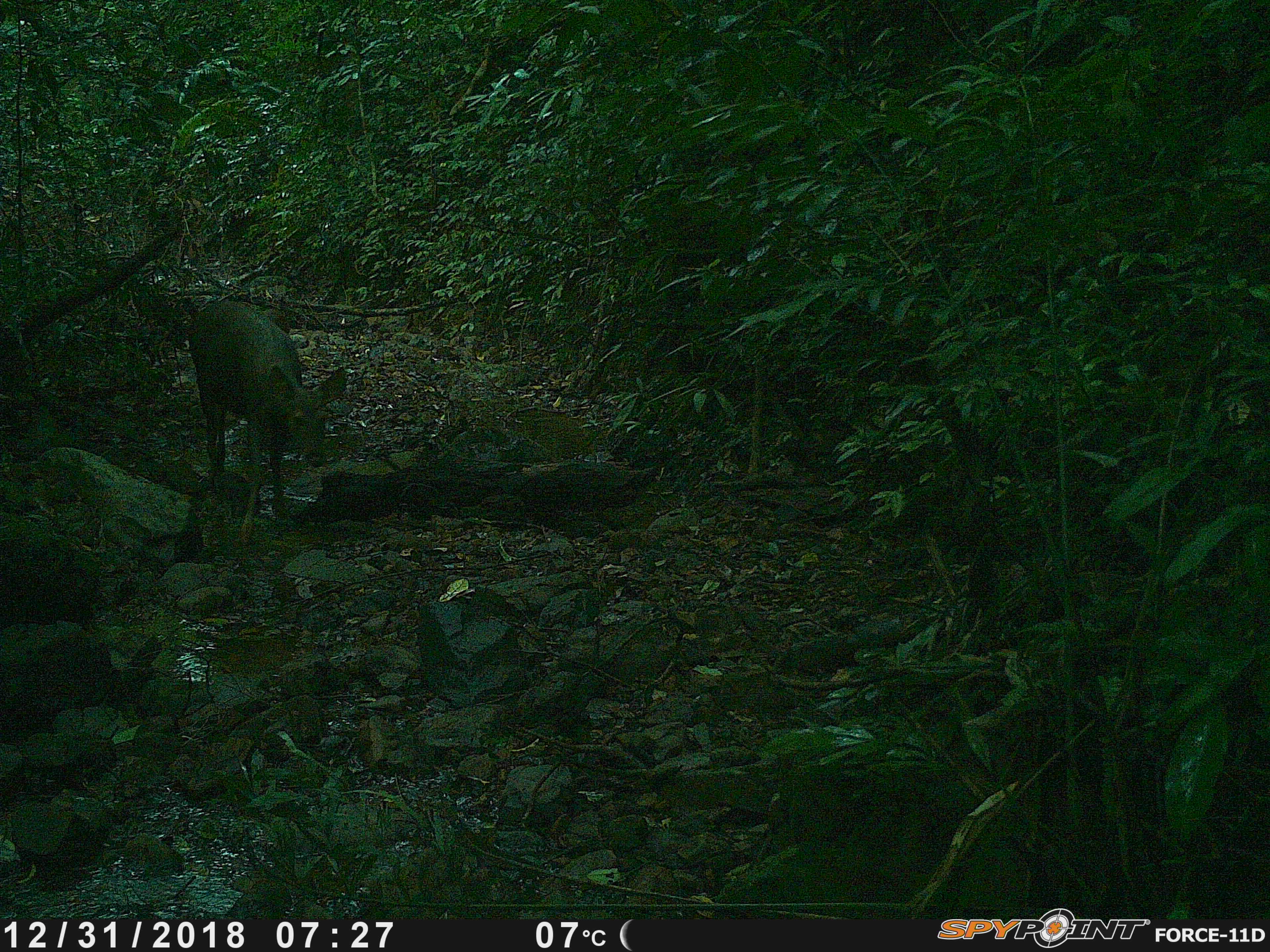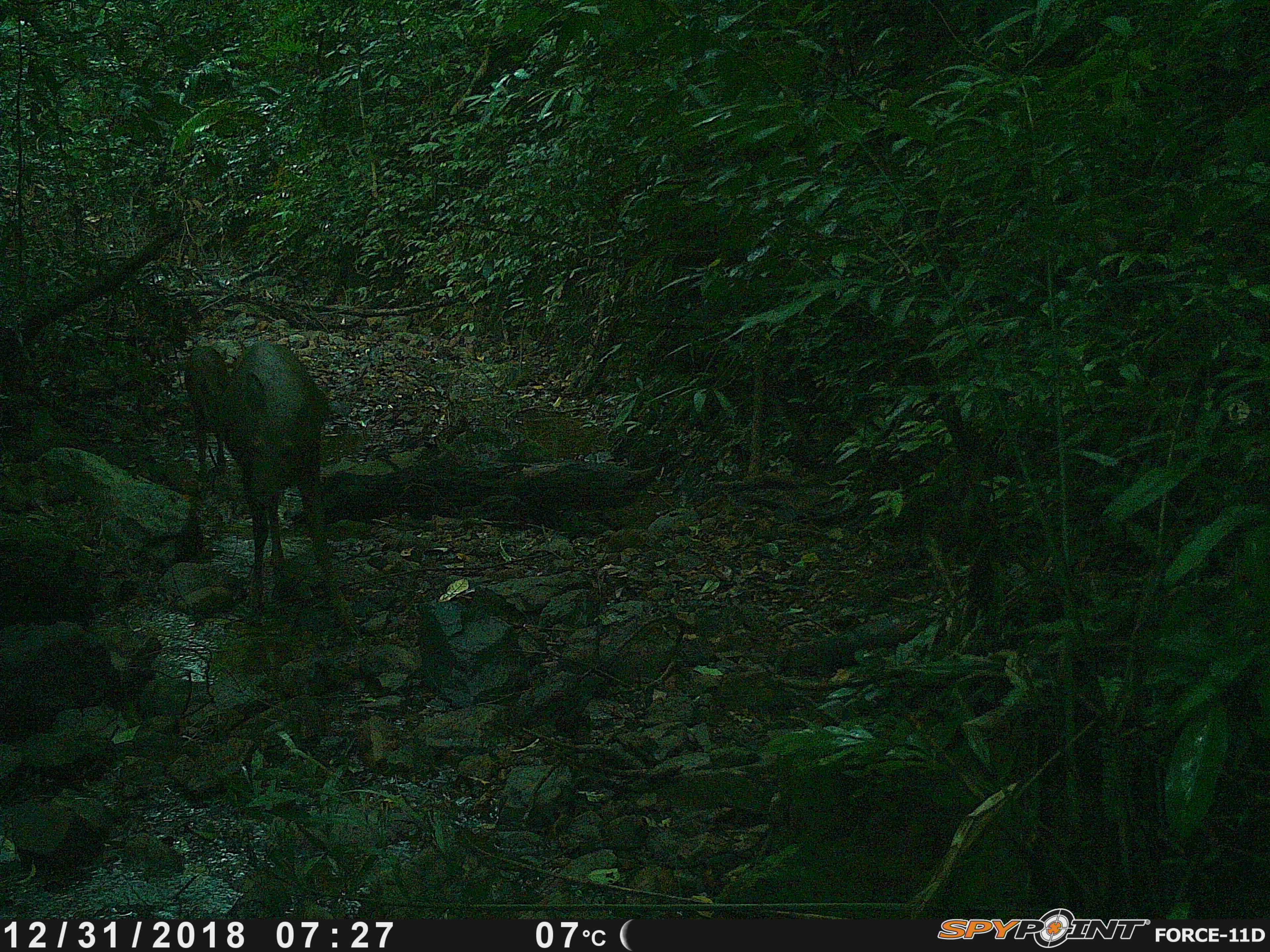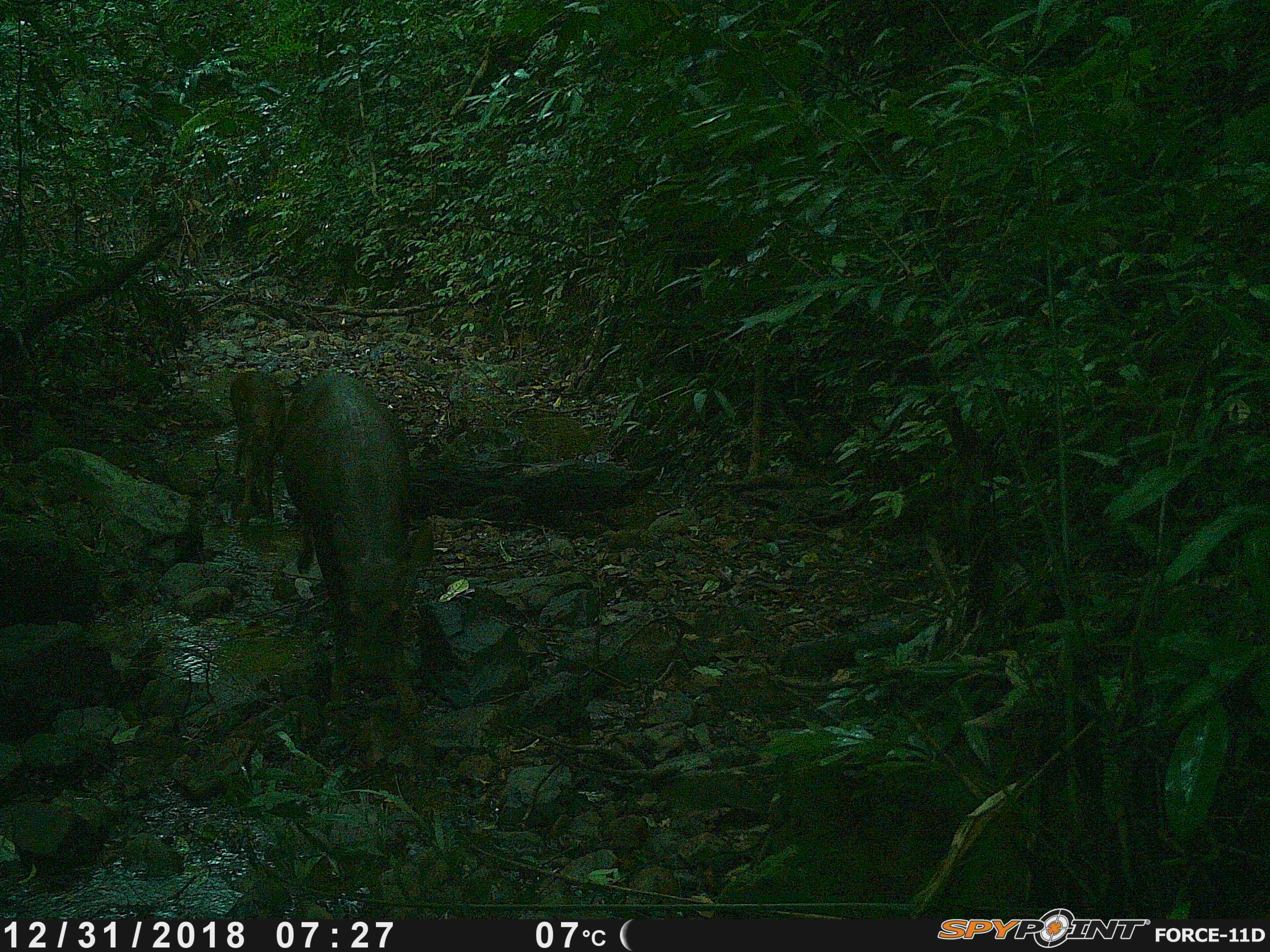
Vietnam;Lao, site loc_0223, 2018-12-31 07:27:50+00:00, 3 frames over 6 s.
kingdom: Animalia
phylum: Chordata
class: Mammalia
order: Artiodactyla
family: Cervidae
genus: Rusa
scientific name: Rusa unicolor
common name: sambar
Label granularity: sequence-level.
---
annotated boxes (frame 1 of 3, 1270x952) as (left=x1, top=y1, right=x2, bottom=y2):
sambar: (left=187, top=297, right=347, bottom=548)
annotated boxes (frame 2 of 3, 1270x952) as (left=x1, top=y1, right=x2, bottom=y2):
sambar: (left=215, top=342, right=362, bottom=638); (left=183, top=347, right=232, bottom=480)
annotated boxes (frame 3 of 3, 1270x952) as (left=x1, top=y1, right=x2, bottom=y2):
sambar: (left=276, top=370, right=435, bottom=734); (left=227, top=369, right=287, bottom=517)